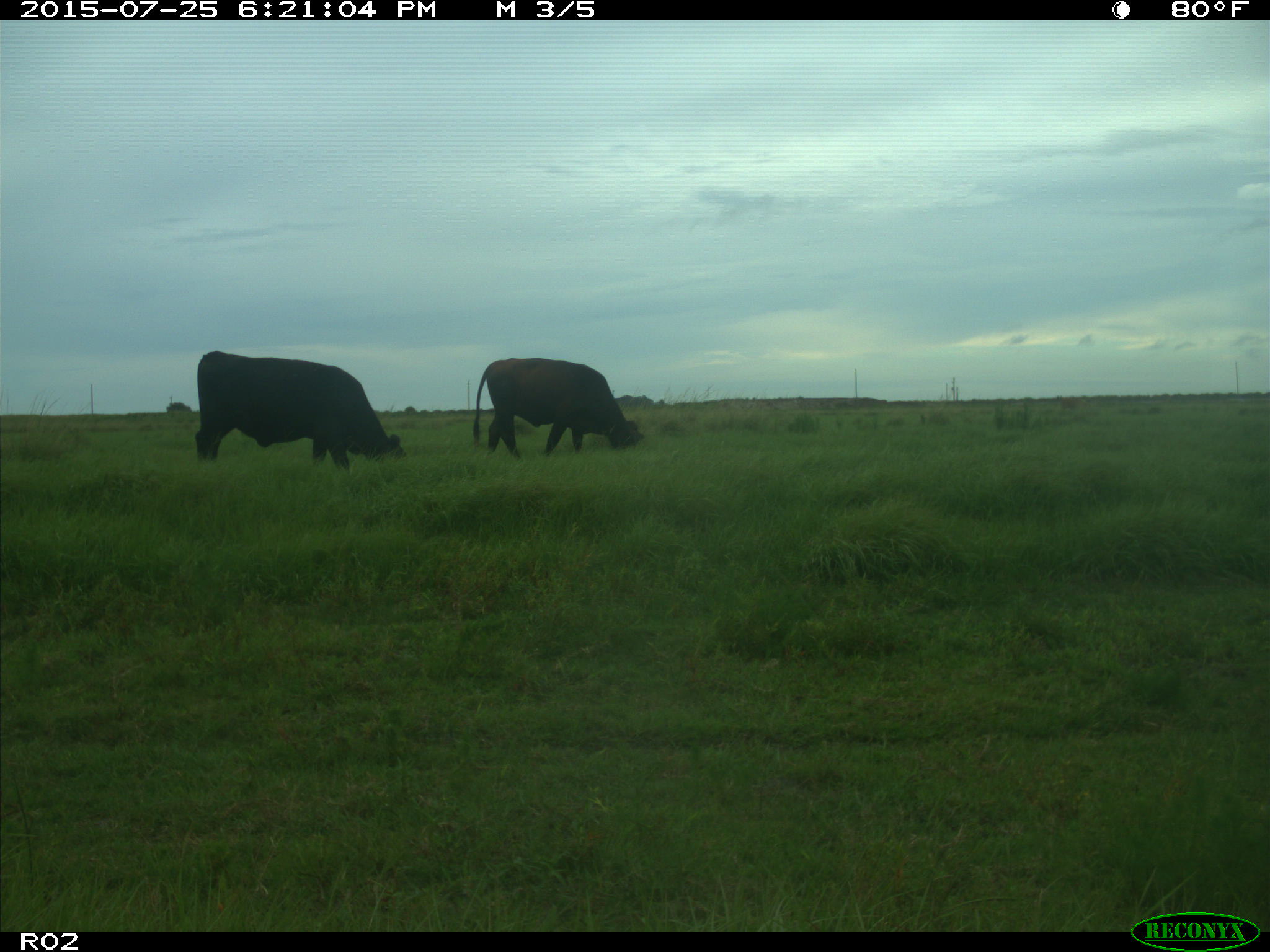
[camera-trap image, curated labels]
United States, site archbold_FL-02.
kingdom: Animalia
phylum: Chordata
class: Mammalia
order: Artiodactyla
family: Bovidae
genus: Bos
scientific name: Bos taurus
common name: domestic cow